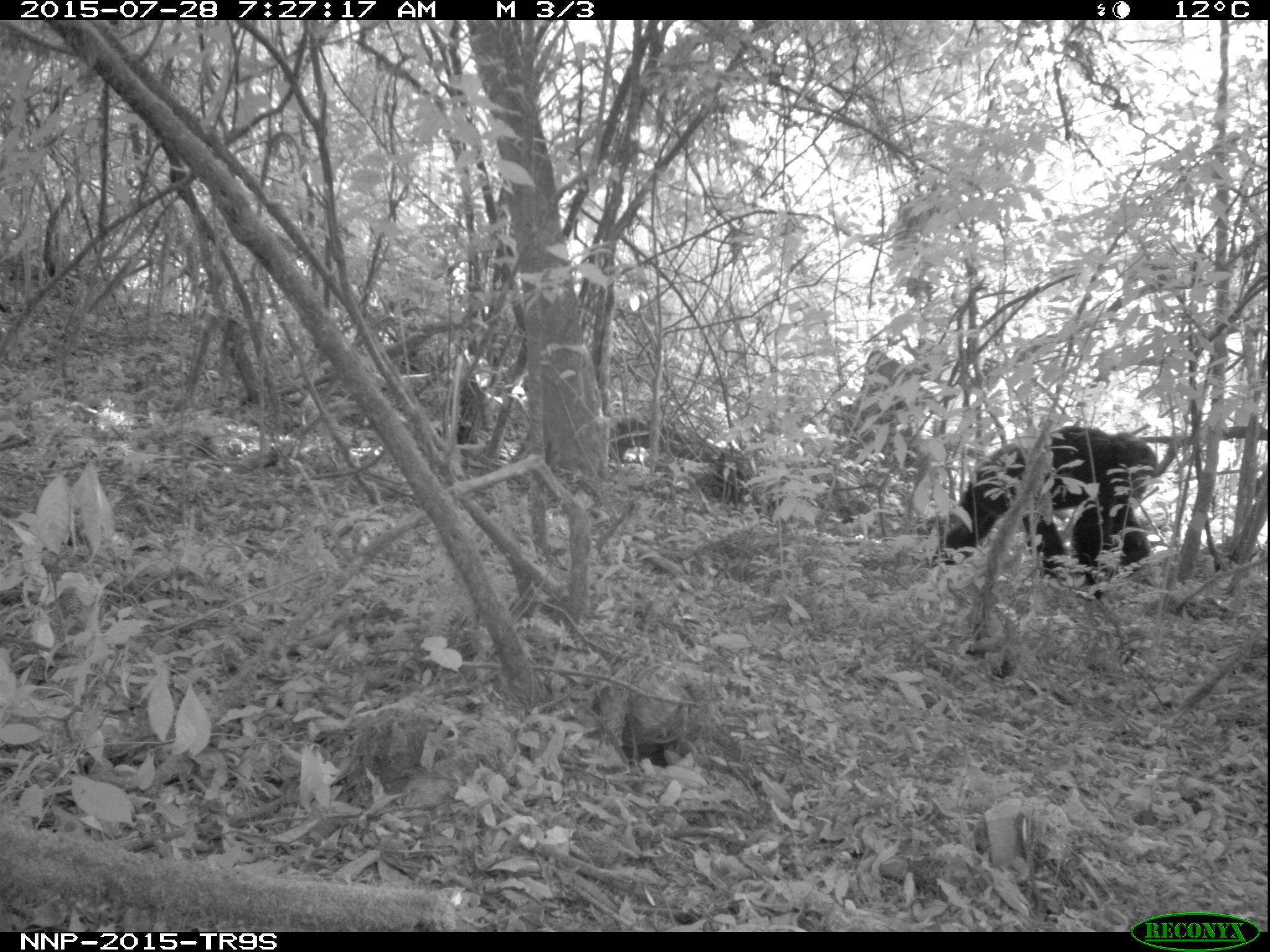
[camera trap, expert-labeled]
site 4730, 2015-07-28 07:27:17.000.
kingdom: Animalia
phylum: Chordata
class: Mammalia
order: Primates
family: Hominidae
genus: Pan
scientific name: Pan troglodytes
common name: chimpanzee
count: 1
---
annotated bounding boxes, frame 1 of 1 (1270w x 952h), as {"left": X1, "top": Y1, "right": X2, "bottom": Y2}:
pan troglodytes: {"left": 927, "top": 420, "right": 1158, "bottom": 596}